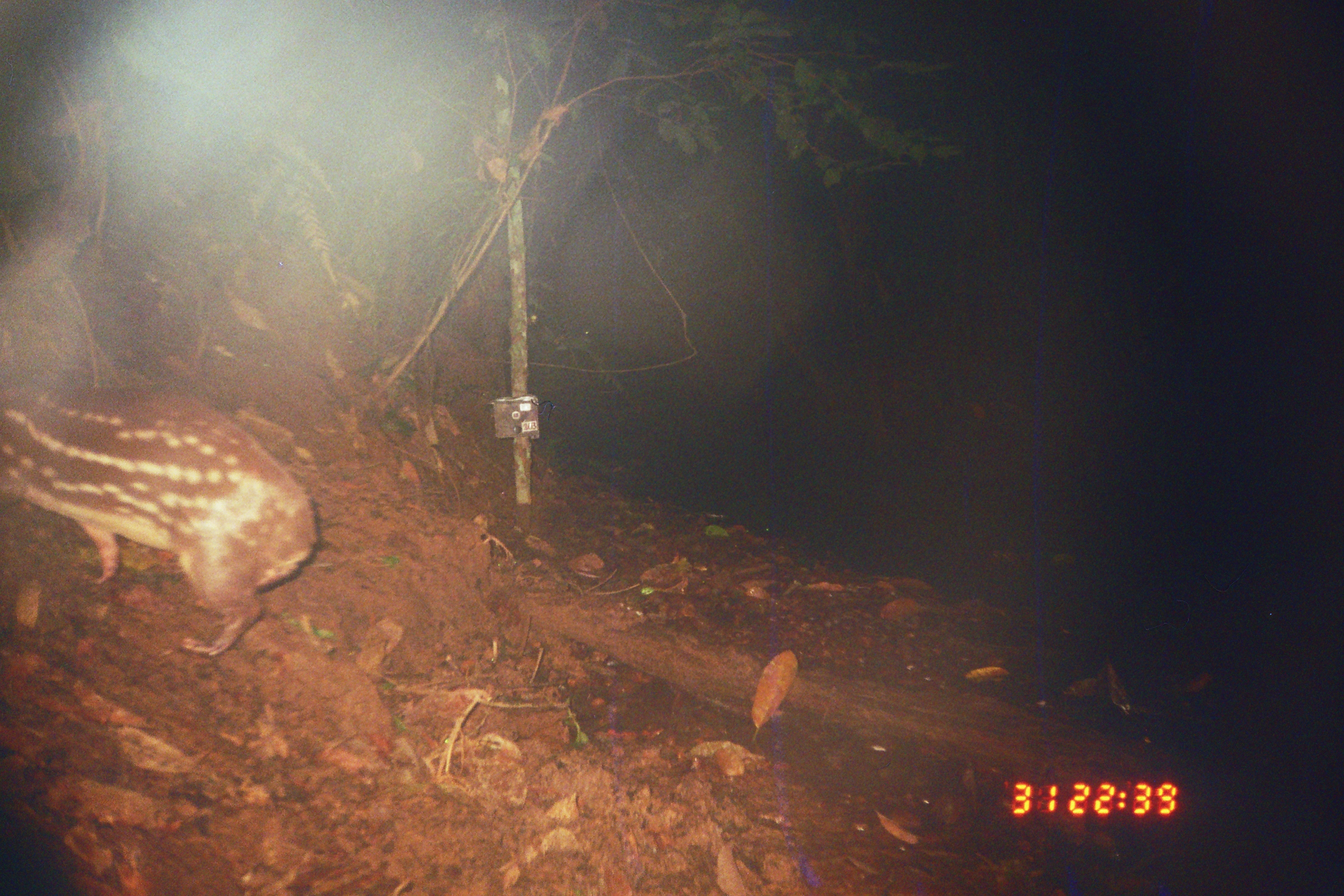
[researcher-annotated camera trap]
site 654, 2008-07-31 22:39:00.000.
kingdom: Animalia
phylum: Chordata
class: Mammalia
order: Rodentia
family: Cuniculidae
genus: Cuniculus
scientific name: Cuniculus paca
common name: spotted paca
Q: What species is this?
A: Cuniculus paca (spotted paca).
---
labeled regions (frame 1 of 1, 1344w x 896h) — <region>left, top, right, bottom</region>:
cuniculus paca: <region>0, 374, 317, 656</region>